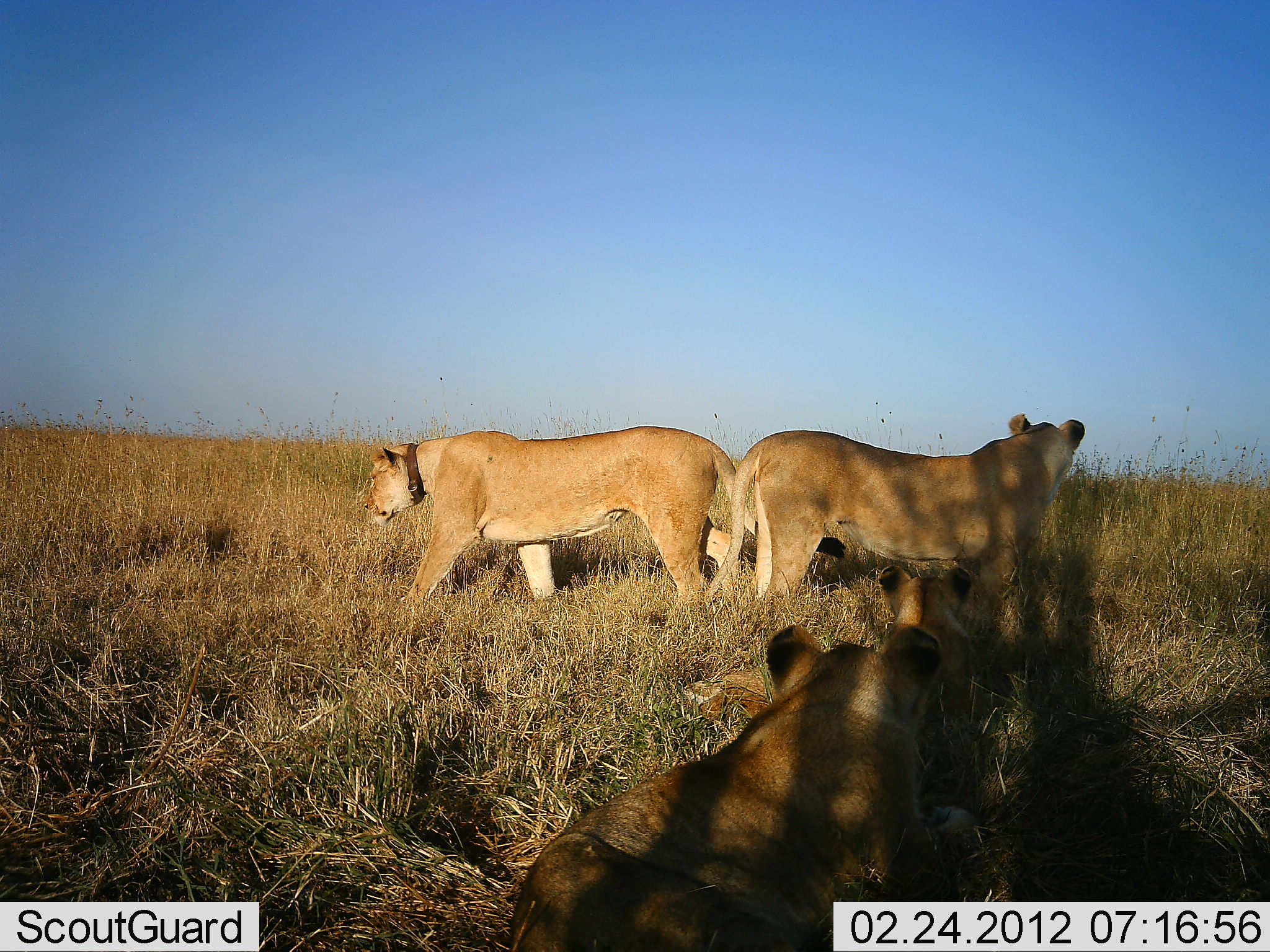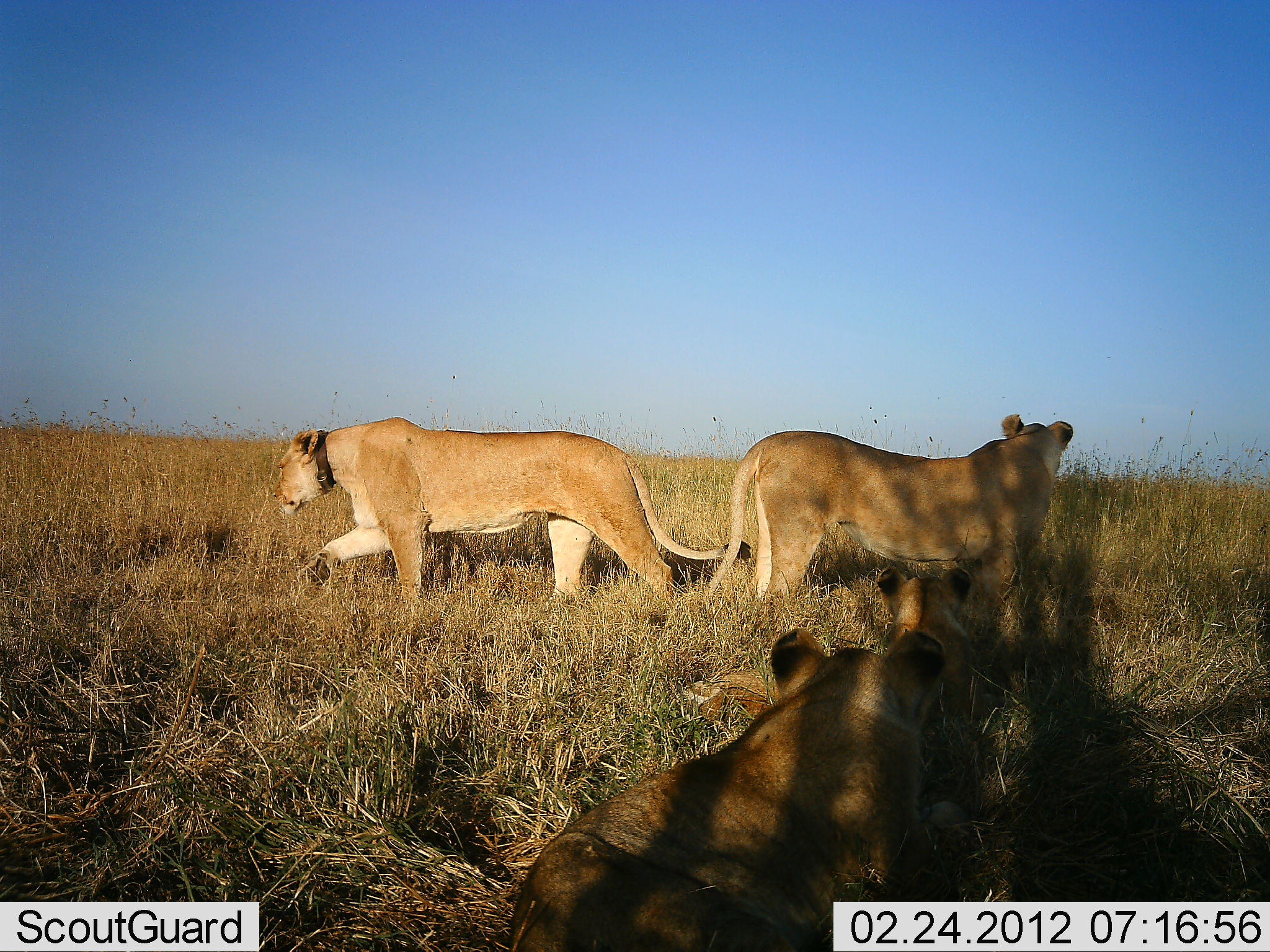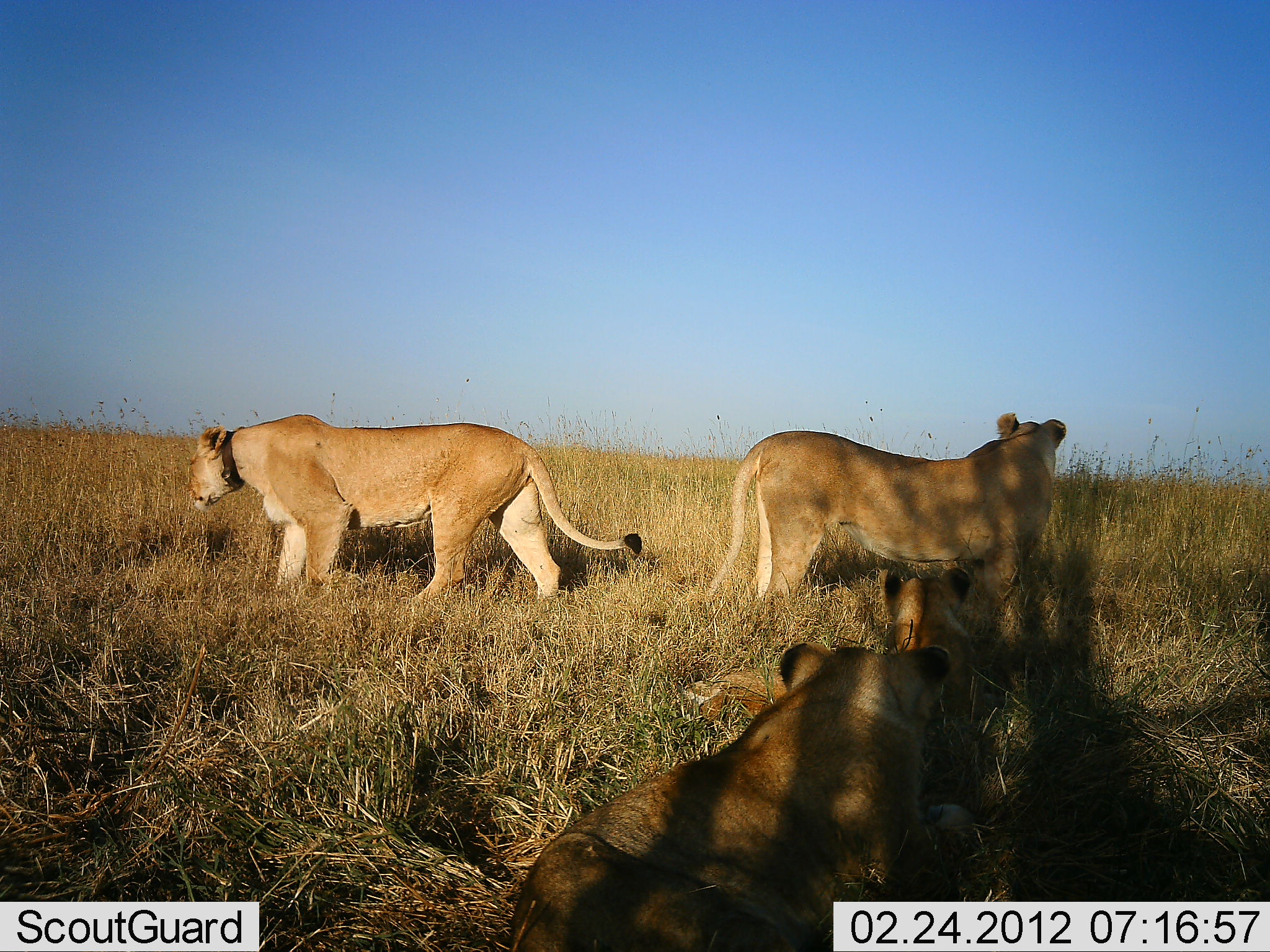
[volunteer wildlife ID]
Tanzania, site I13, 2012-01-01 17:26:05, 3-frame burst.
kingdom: Animalia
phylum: Chordata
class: Mammalia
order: Carnivora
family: Felidae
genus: Panthera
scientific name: Panthera leo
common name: lion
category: lionfemale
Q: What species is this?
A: Lionfemale (lion) (Panthera leo).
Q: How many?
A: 4.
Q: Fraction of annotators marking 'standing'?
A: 53%.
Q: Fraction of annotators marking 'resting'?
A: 87%.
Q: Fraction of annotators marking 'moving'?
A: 60%.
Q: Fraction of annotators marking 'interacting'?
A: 7%.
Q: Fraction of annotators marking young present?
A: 13%.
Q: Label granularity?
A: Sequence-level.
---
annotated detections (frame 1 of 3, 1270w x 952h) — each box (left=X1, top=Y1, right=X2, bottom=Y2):
animal: (left=506, top=621, right=986, bottom=952); (left=695, top=411, right=1090, bottom=636); (left=355, top=425, right=759, bottom=608); (left=875, top=565, right=976, bottom=757)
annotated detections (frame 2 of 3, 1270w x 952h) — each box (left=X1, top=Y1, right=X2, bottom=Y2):
animal: (left=505, top=624, right=951, bottom=952); (left=270, top=416, right=749, bottom=627); (left=703, top=411, right=1076, bottom=639); (left=873, top=560, right=980, bottom=749)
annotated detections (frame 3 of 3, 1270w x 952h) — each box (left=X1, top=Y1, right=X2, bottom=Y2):
animal: (left=505, top=640, right=972, bottom=952); (left=181, top=413, right=645, bottom=612); (left=703, top=410, right=1070, bottom=646); (left=685, top=565, right=980, bottom=733)